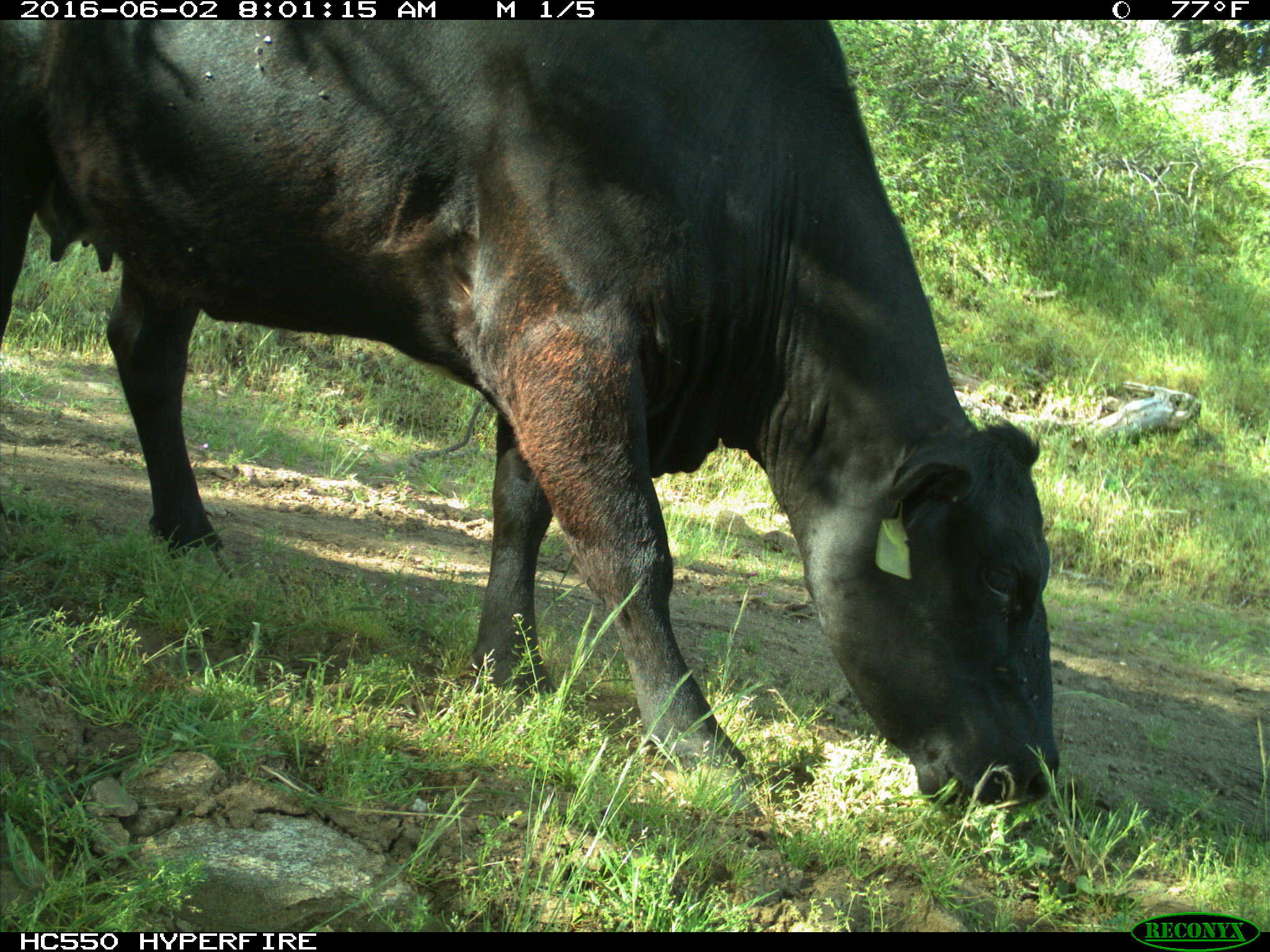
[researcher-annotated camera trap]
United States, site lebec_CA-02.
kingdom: Animalia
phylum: Chordata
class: Mammalia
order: Artiodactyla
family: Bovidae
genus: Bos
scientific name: Bos taurus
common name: domestic cow